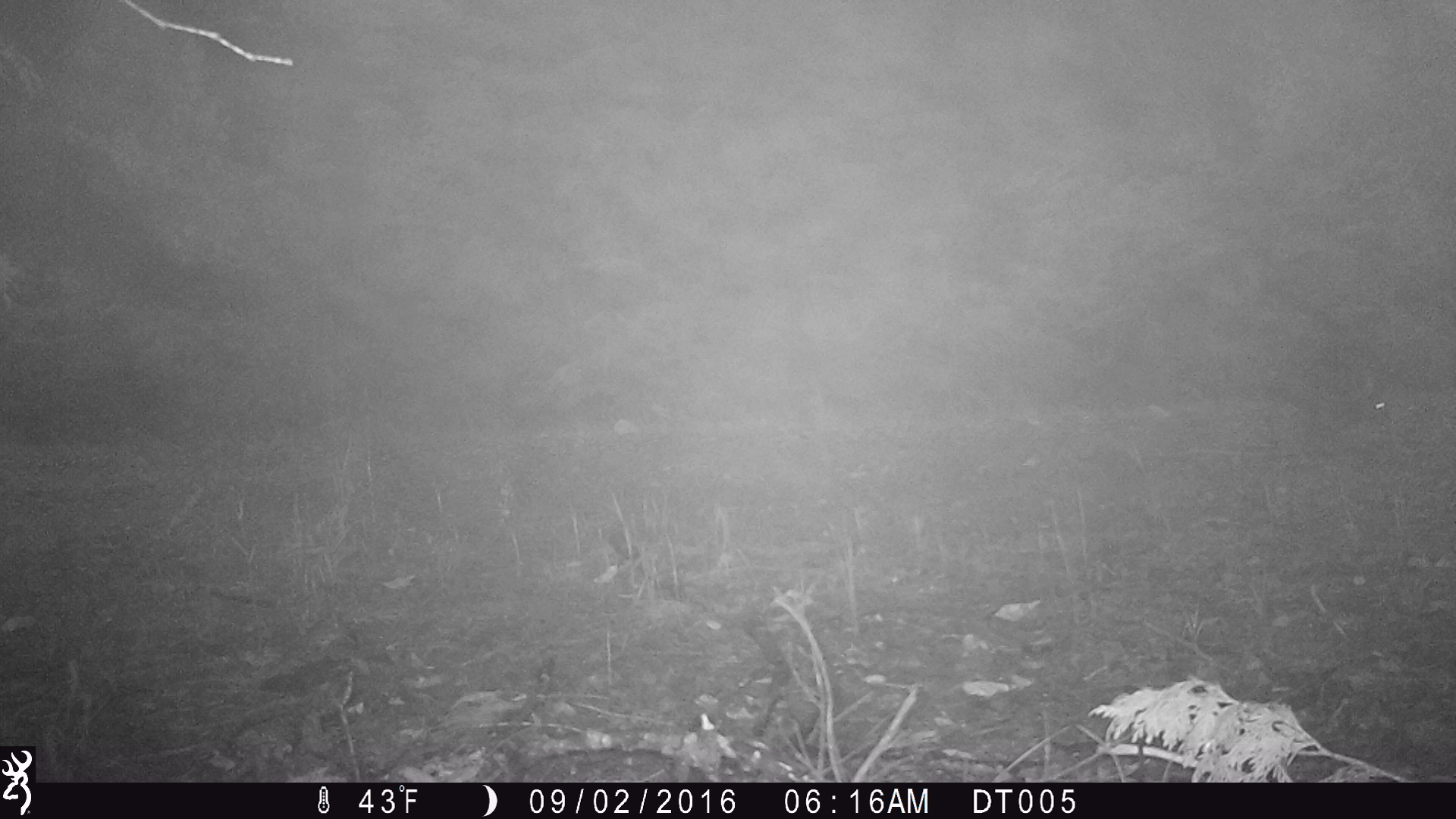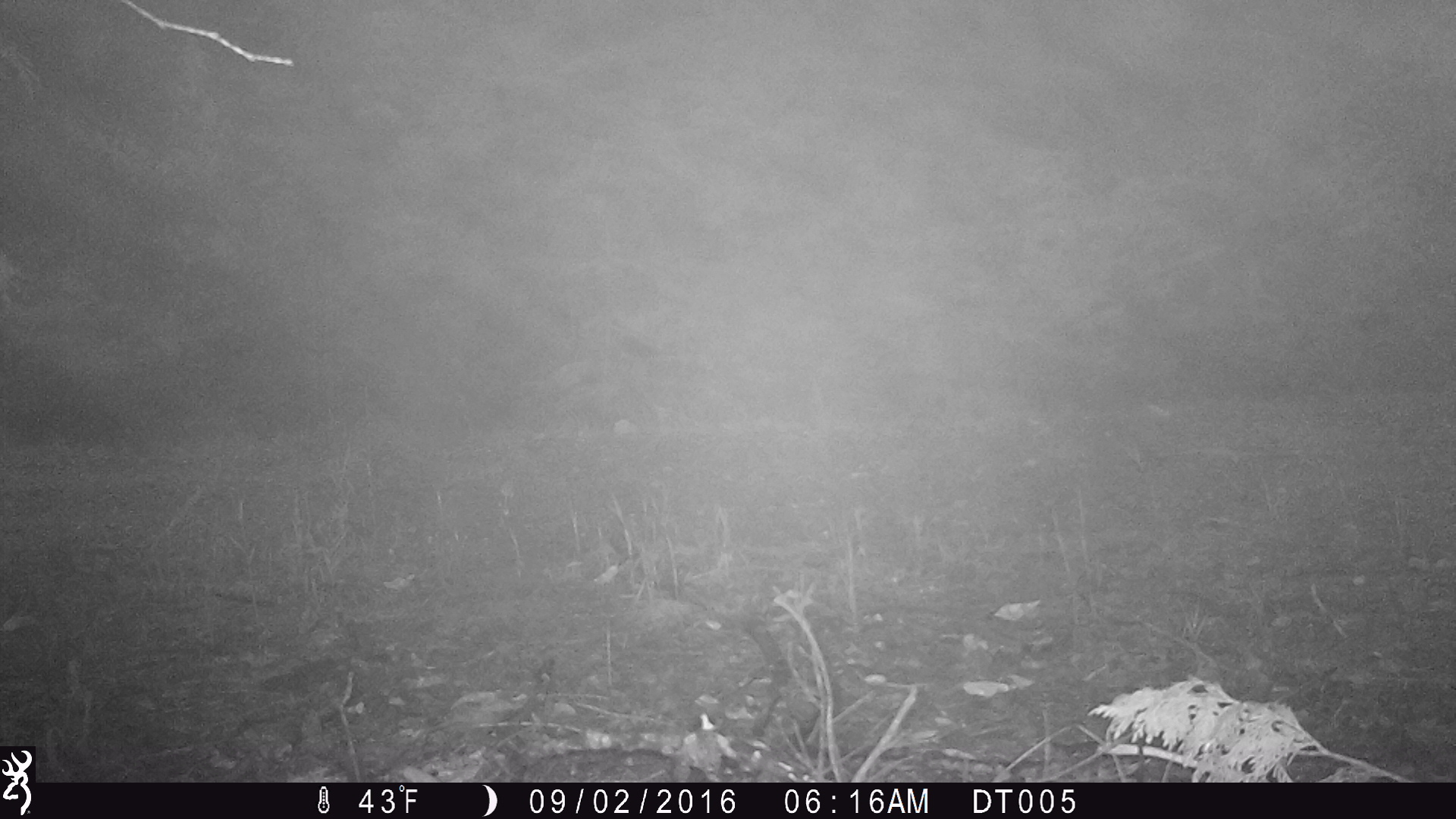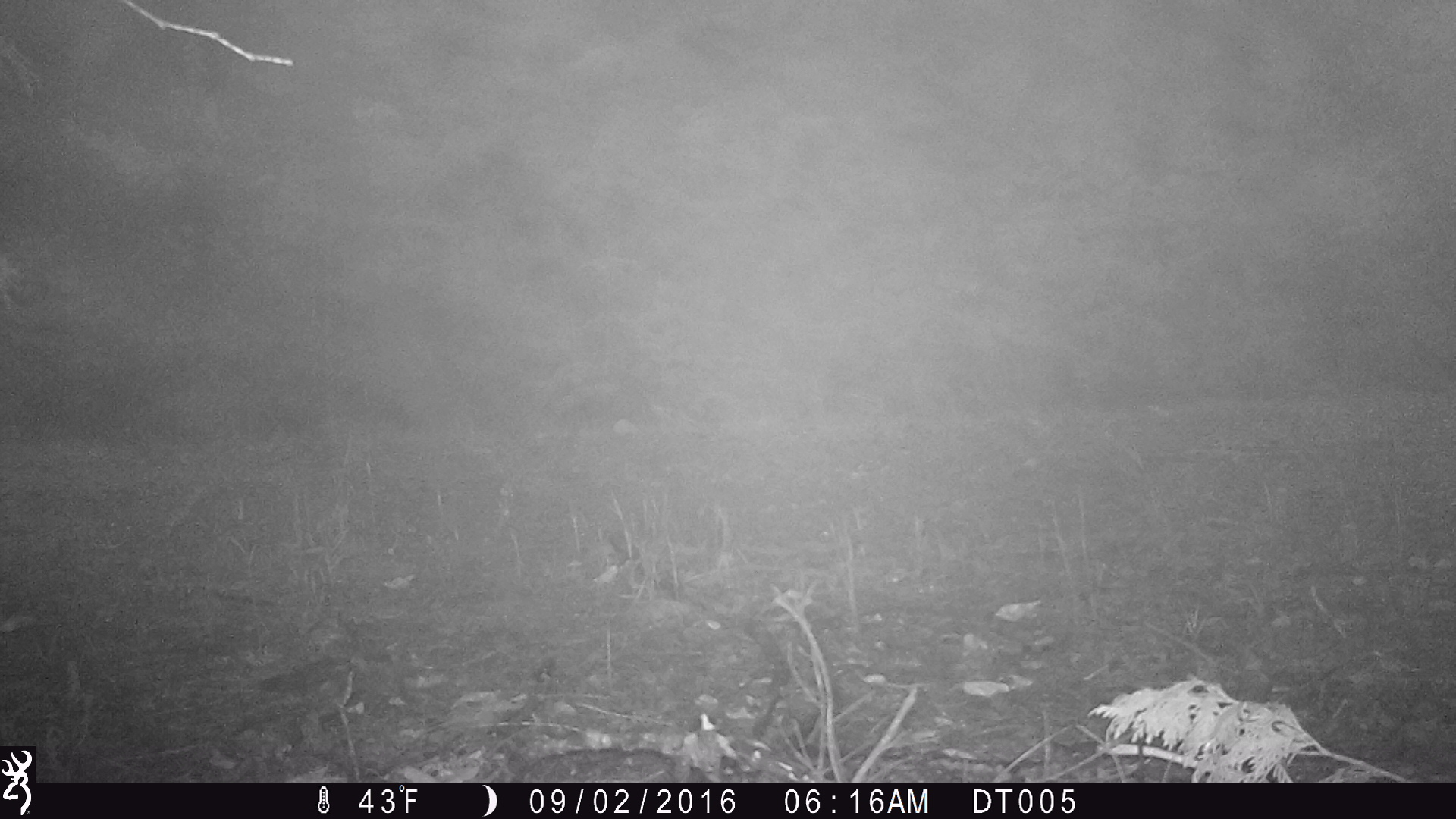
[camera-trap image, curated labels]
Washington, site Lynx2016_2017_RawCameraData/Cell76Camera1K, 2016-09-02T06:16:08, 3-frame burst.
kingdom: Animalia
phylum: Chordata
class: Mammalia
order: Lagomorpha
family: Leporidae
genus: Lepus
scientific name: Lepus americanus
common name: snowshoe hare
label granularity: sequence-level